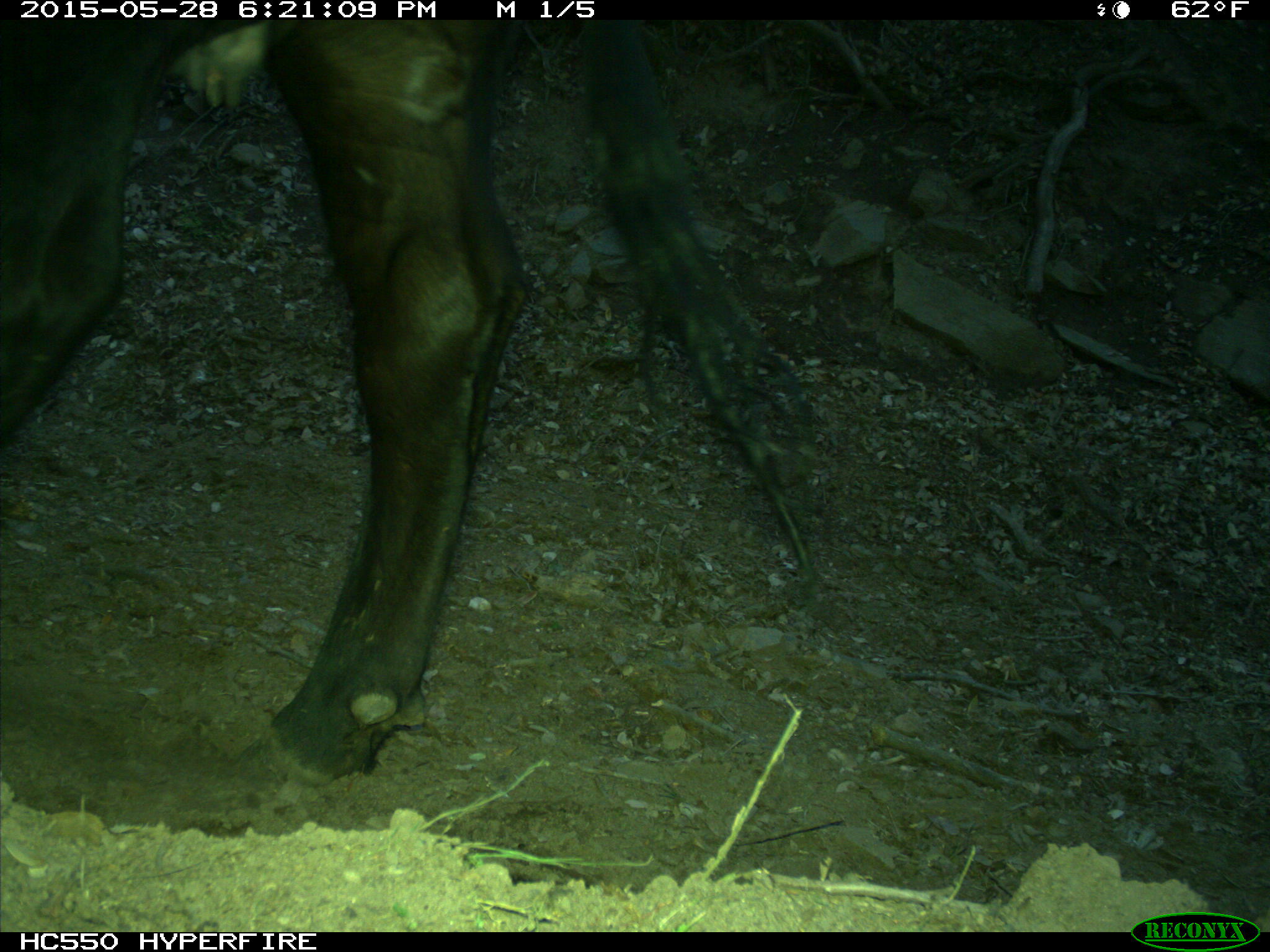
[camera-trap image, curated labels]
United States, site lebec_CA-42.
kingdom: Animalia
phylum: Chordata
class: Mammalia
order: Artiodactyla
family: Bovidae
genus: Bos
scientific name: Bos taurus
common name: domestic cow